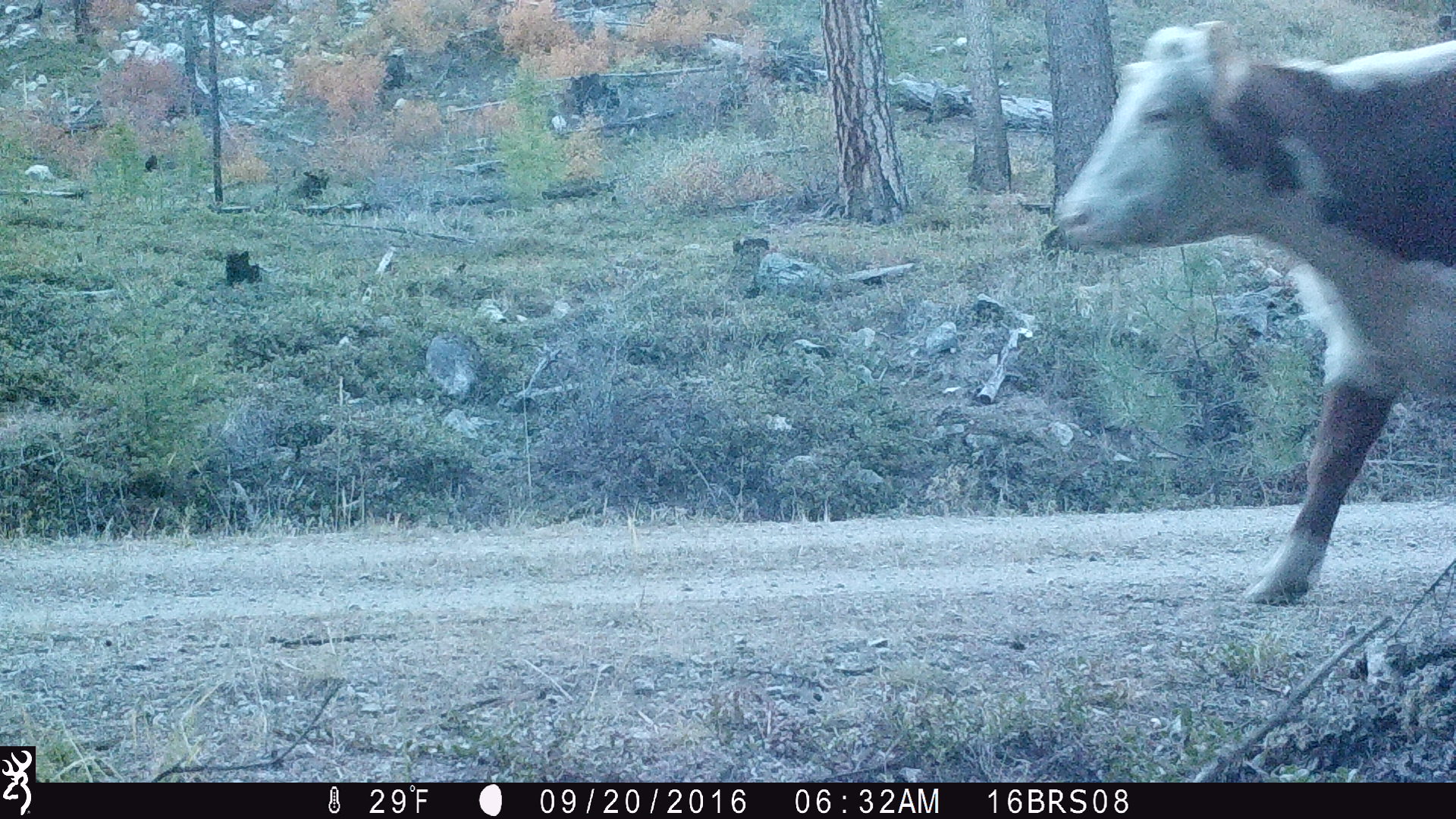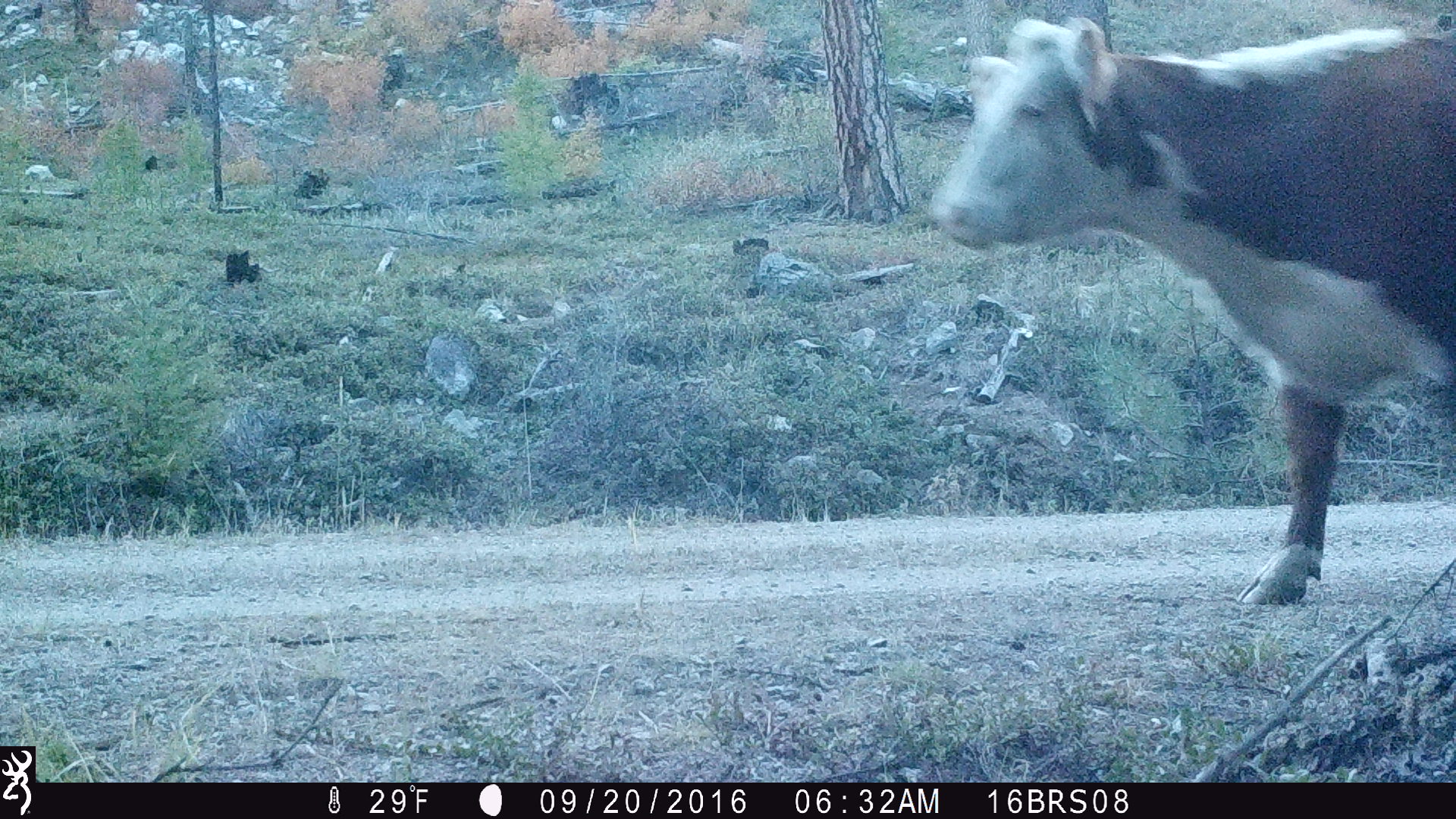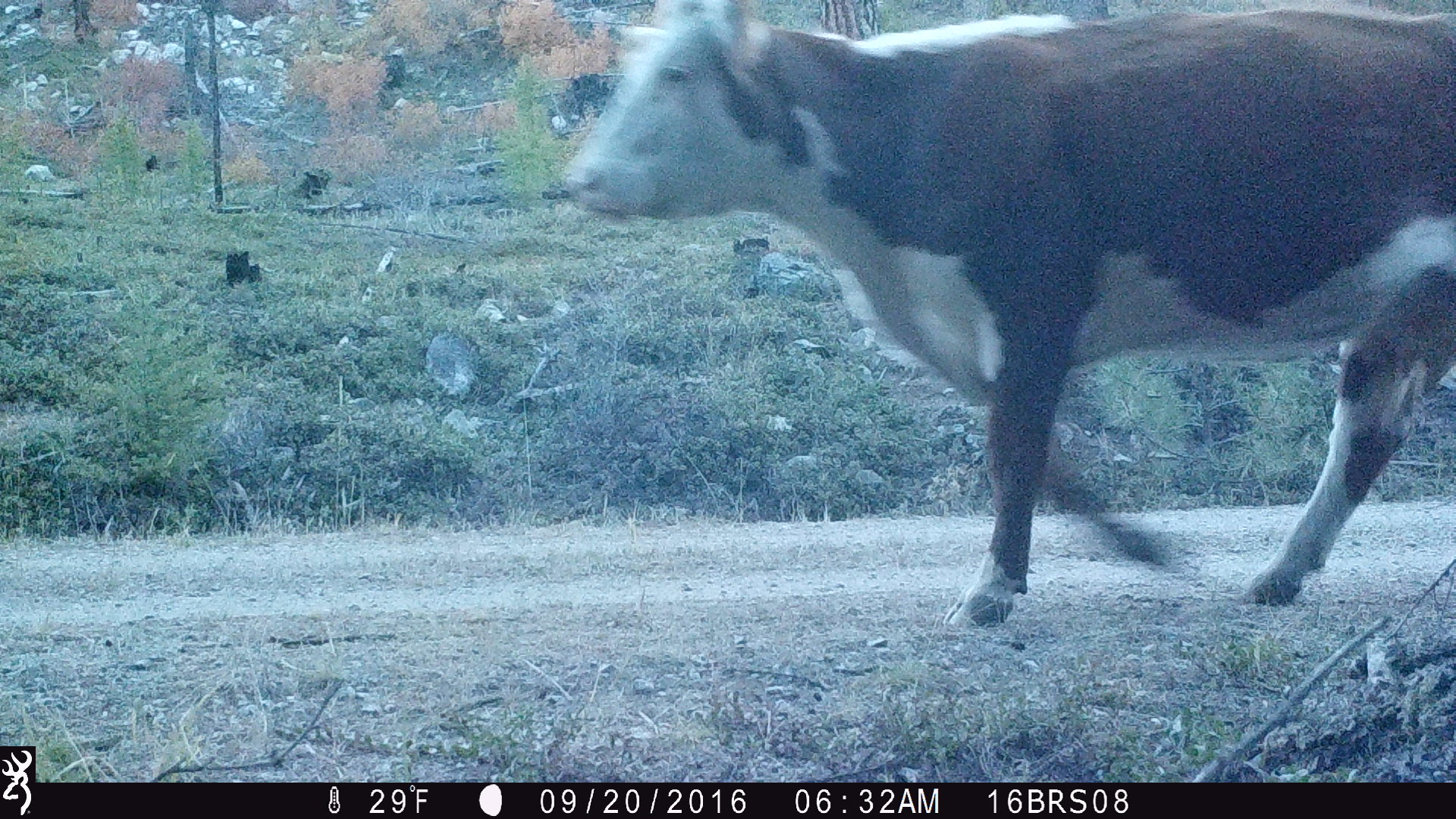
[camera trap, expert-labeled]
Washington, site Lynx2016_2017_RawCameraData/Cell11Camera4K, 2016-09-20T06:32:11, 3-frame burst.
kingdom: Animalia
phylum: Chordata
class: Mammalia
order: Artiodactyla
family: Bovidae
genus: Bos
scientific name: Bos taurus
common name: domestic cattle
Domestic cattle (Bos taurus). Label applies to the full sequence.